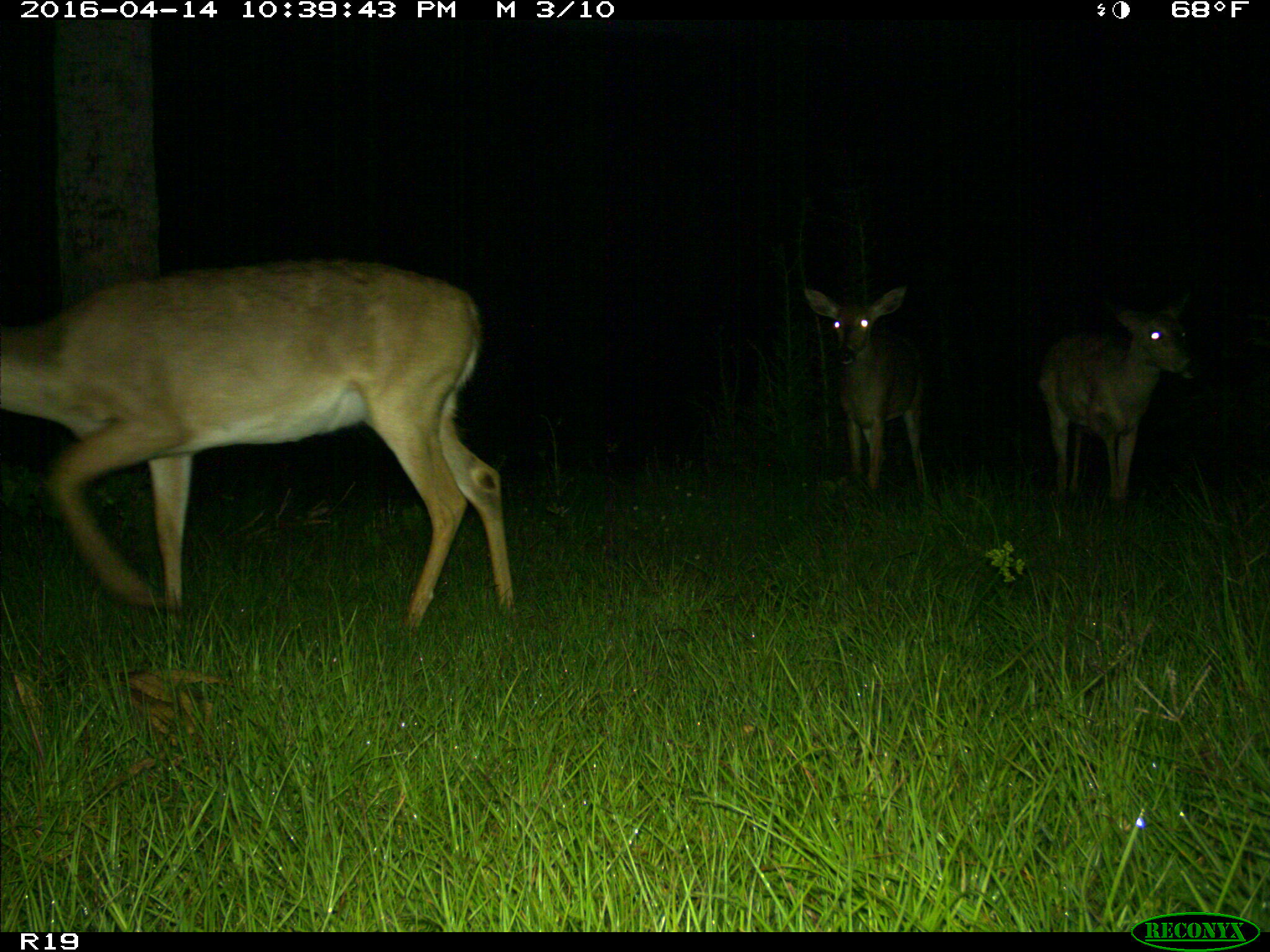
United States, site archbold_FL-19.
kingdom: Animalia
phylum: Chordata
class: Mammalia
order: Artiodactyla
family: Cervidae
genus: Odocoileus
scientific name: Odocoileus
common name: deer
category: unidentified deer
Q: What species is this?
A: Unidentified deer (deer) (Odocoileus).